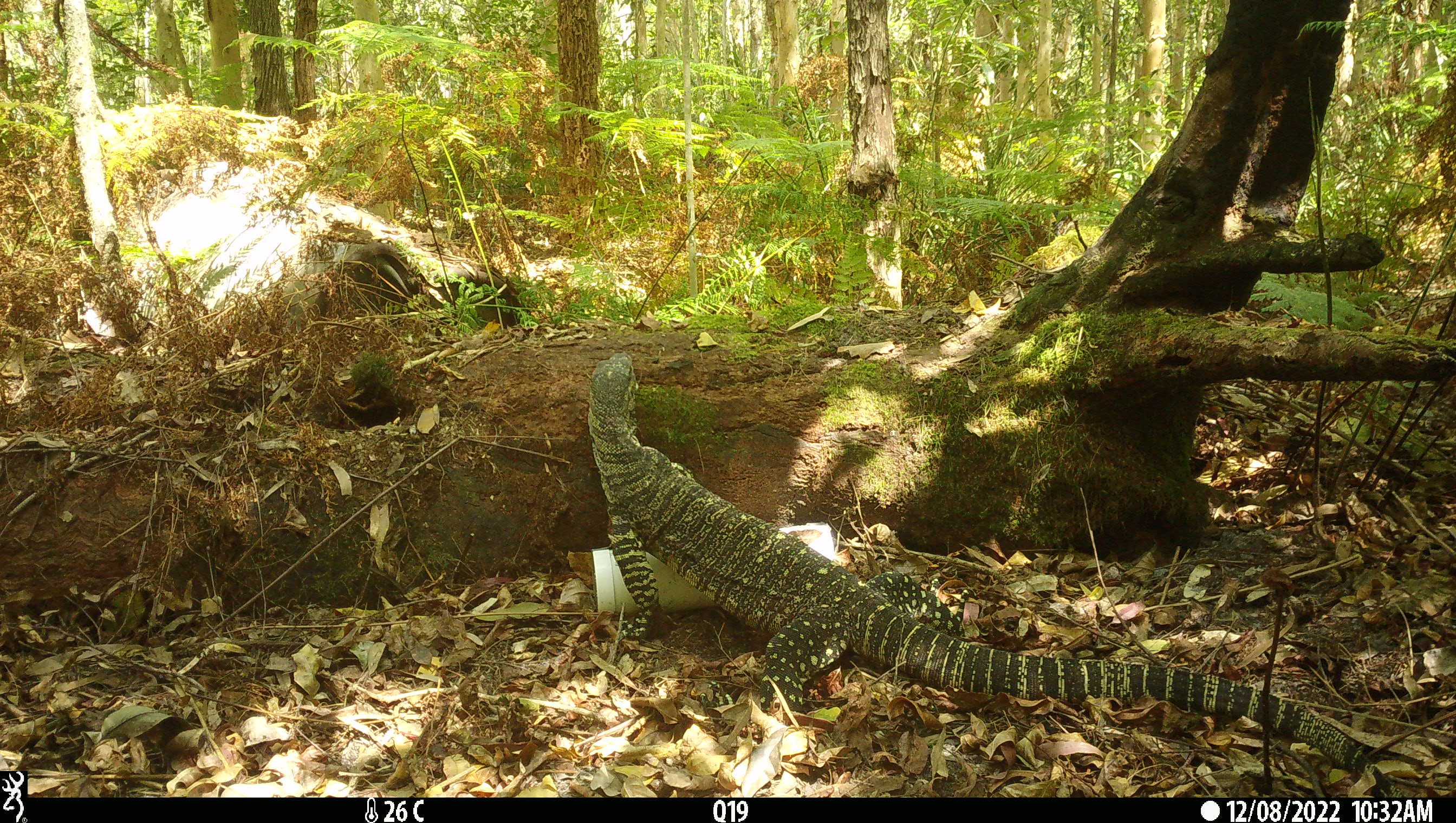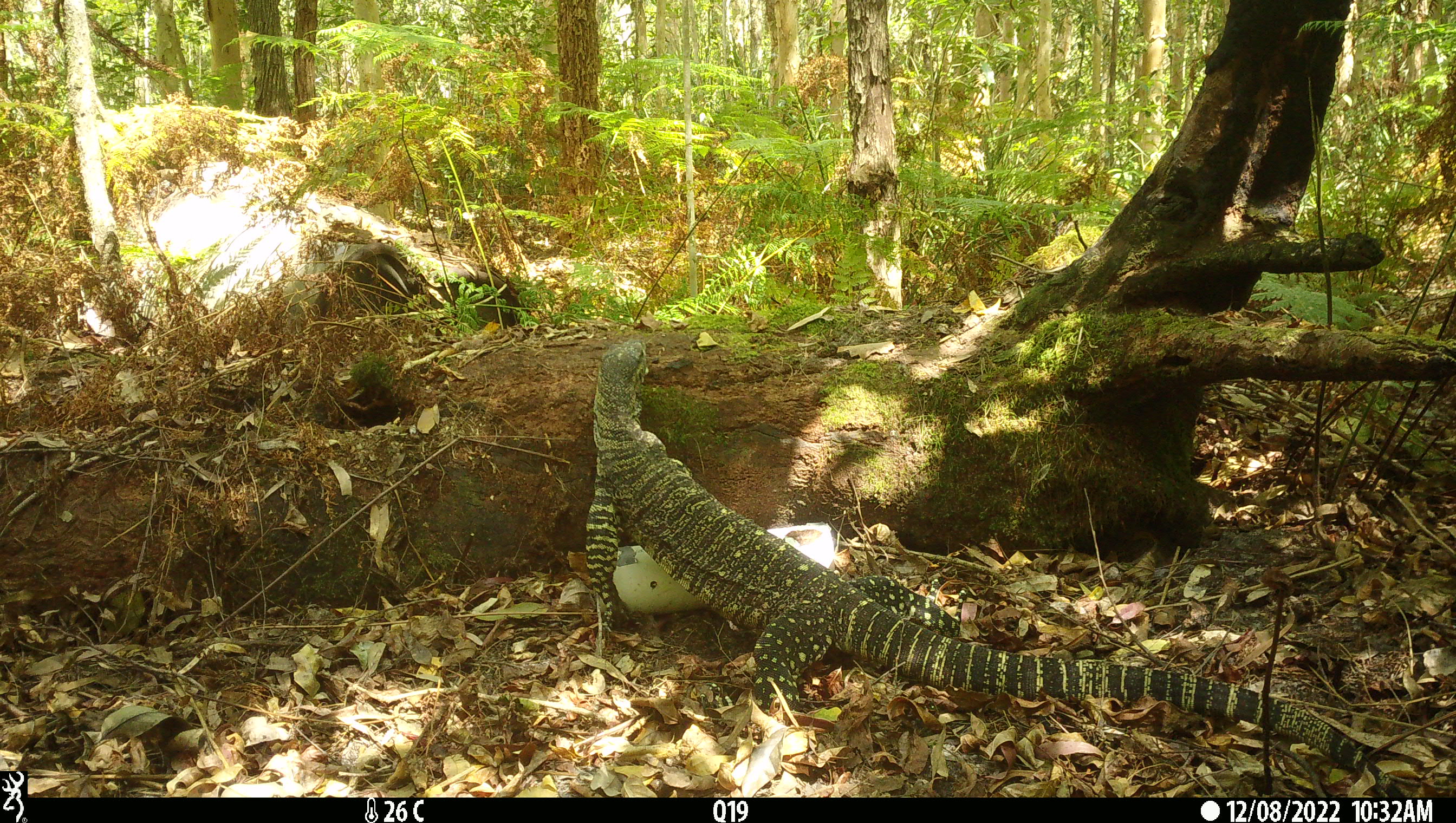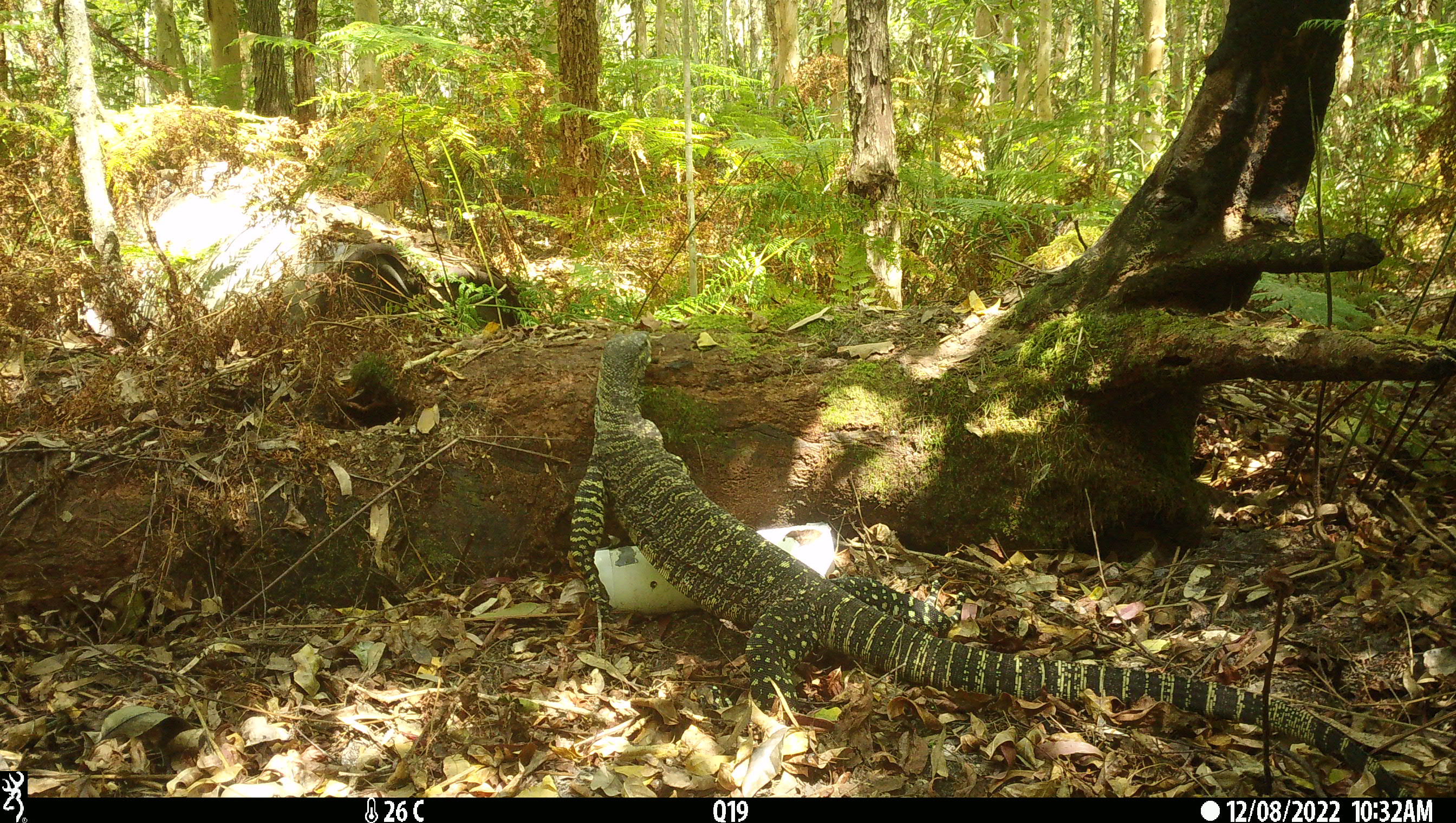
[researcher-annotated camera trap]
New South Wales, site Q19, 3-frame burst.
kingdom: Animalia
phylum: Chordata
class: Reptilia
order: Squamata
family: Varanidae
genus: Varanus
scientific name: Varanus varius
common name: lace monitor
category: goanna